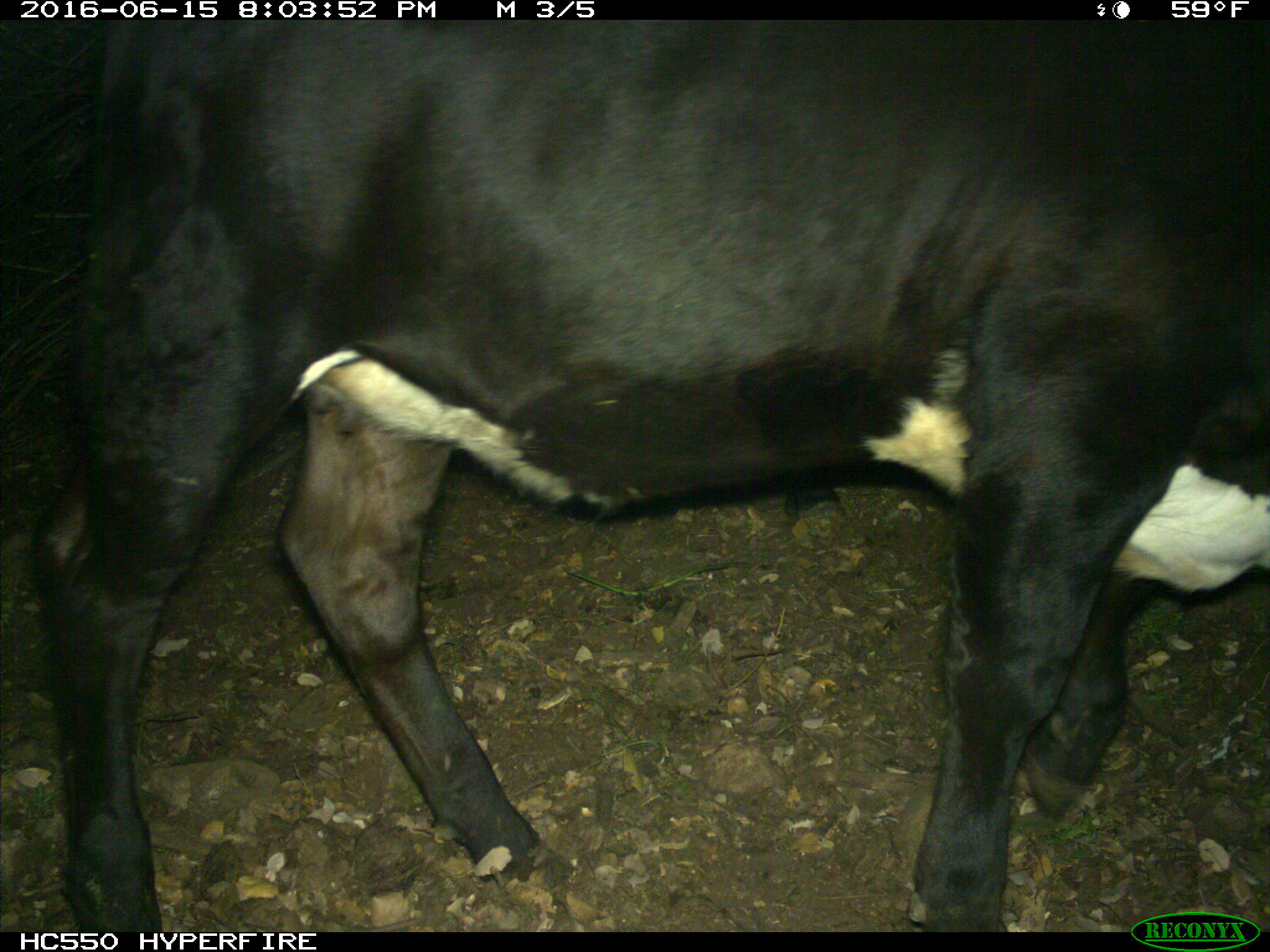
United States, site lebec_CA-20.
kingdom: Animalia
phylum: Chordata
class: Mammalia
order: Artiodactyla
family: Bovidae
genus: Bos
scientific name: Bos taurus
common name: domestic cow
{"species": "Bos taurus (domestic cow)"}